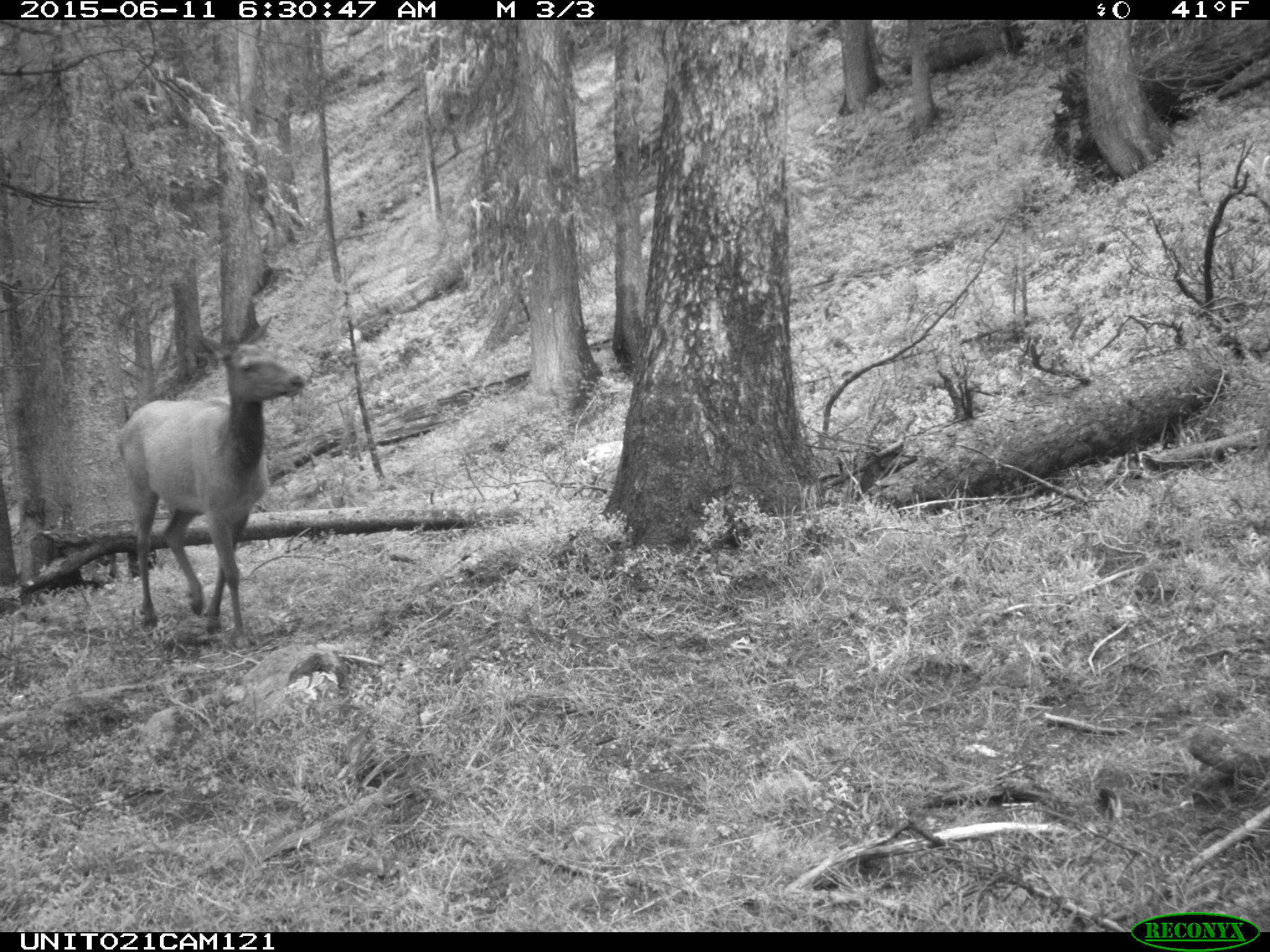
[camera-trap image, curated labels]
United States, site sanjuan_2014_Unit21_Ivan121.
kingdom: Animalia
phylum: Chordata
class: Mammalia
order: Artiodactyla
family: Cervidae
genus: Cervus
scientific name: Cervus elaphus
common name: red deer